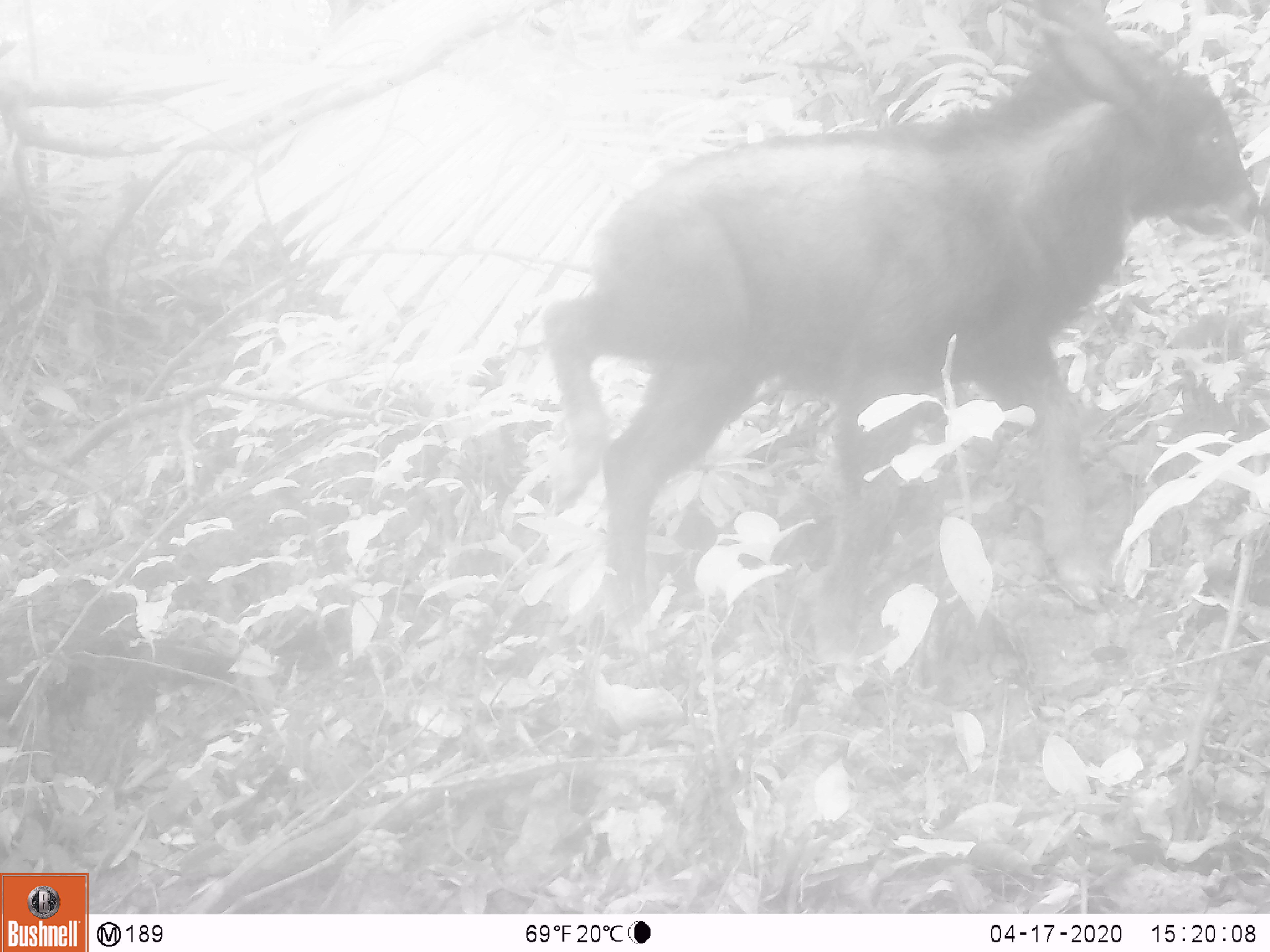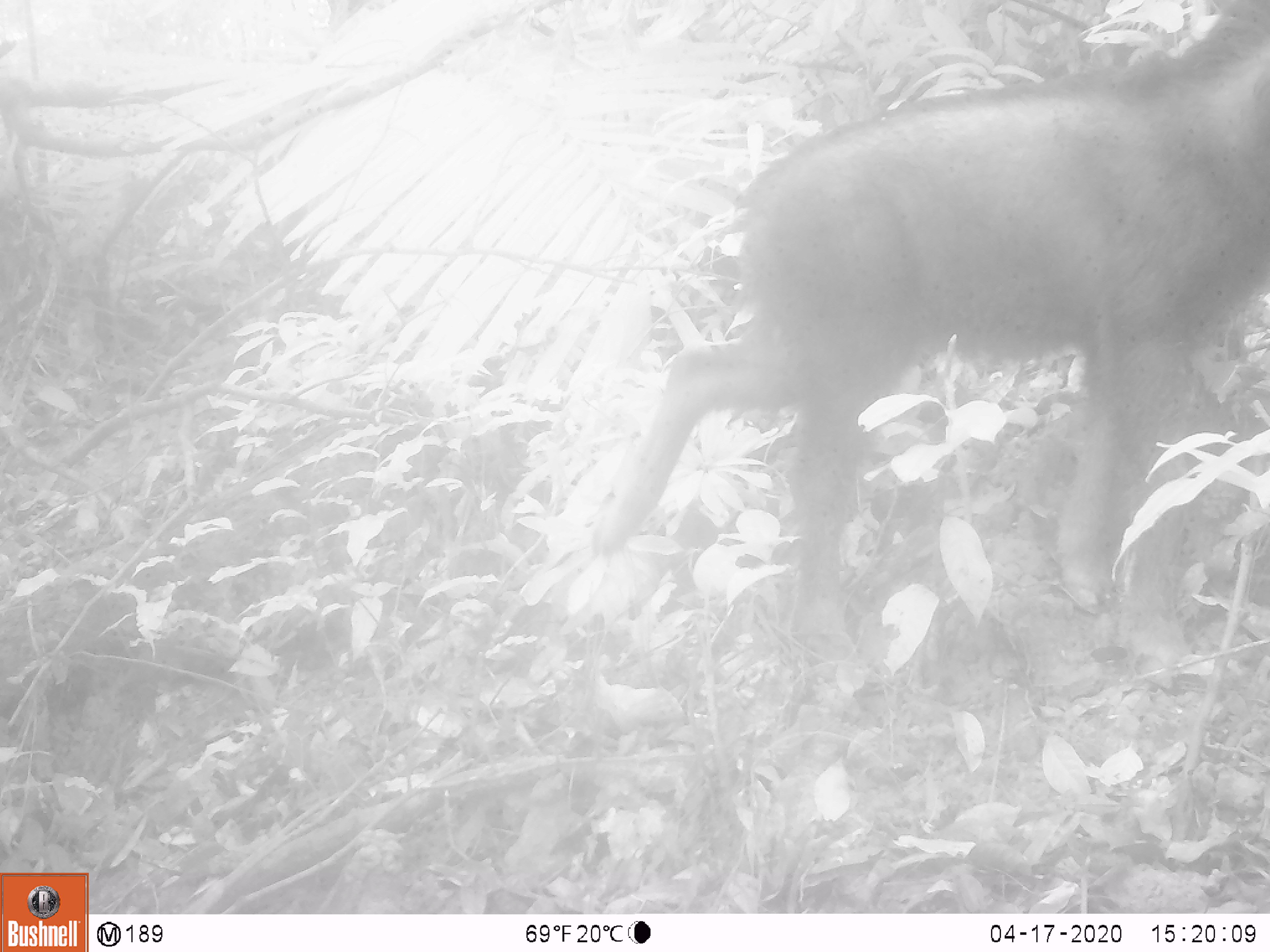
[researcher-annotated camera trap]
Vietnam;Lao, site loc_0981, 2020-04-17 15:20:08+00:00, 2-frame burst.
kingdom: Animalia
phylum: Chordata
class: Mammalia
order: Artiodactyla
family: Bovidae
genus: Capricornis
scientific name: Capricornis sumatraensis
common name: chinese serow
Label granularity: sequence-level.